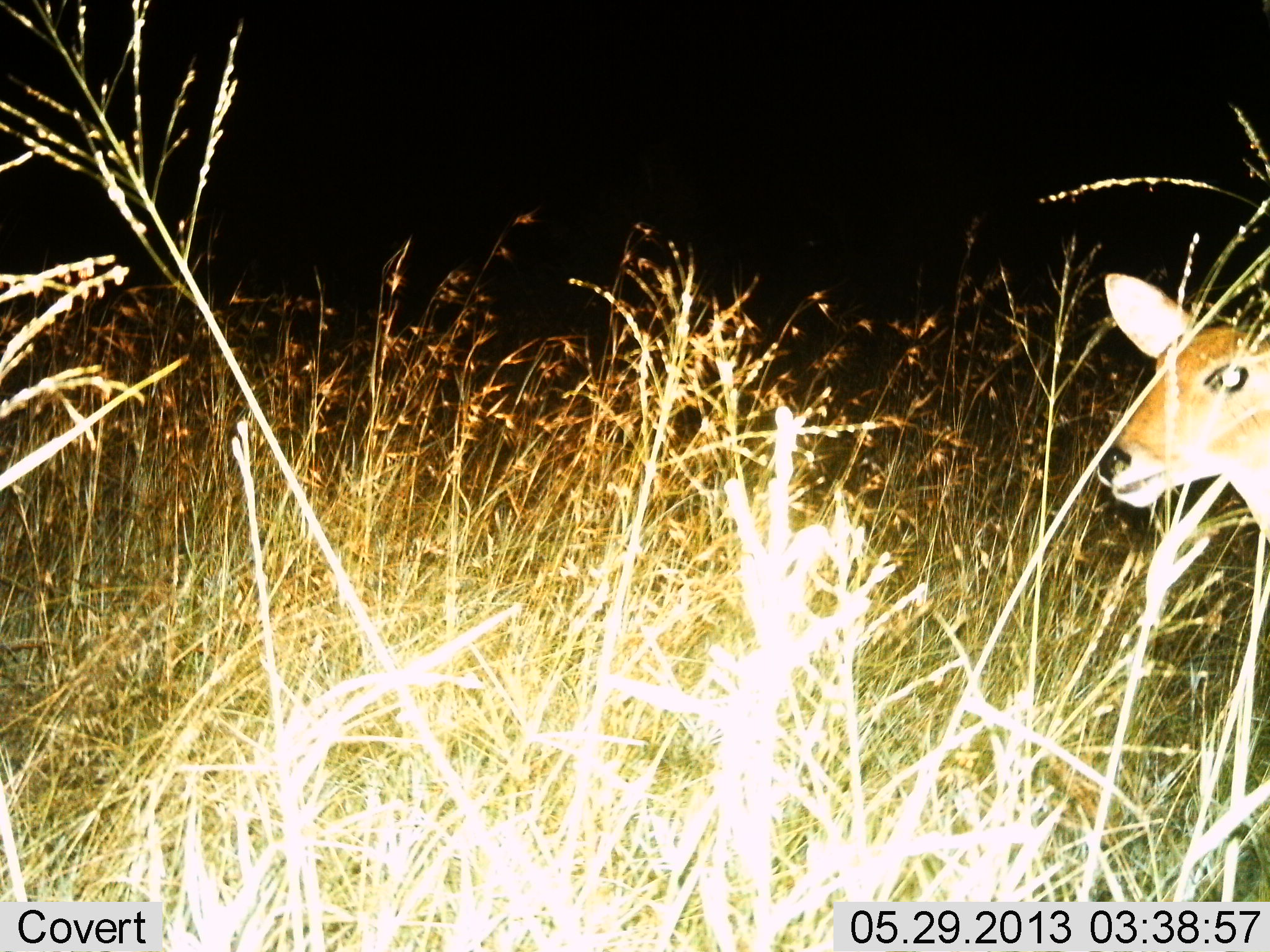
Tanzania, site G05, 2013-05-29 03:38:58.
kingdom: Animalia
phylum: Chordata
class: Mammalia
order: Artiodactyla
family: Bovidae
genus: Redunca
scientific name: Redunca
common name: reedbuck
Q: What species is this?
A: Reedbuck (Redunca).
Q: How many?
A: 1.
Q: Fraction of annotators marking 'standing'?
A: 100%.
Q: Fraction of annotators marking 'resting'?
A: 0%.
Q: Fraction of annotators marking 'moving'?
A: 0%.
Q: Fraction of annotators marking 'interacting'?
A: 0%.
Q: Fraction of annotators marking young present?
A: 0%.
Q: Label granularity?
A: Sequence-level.